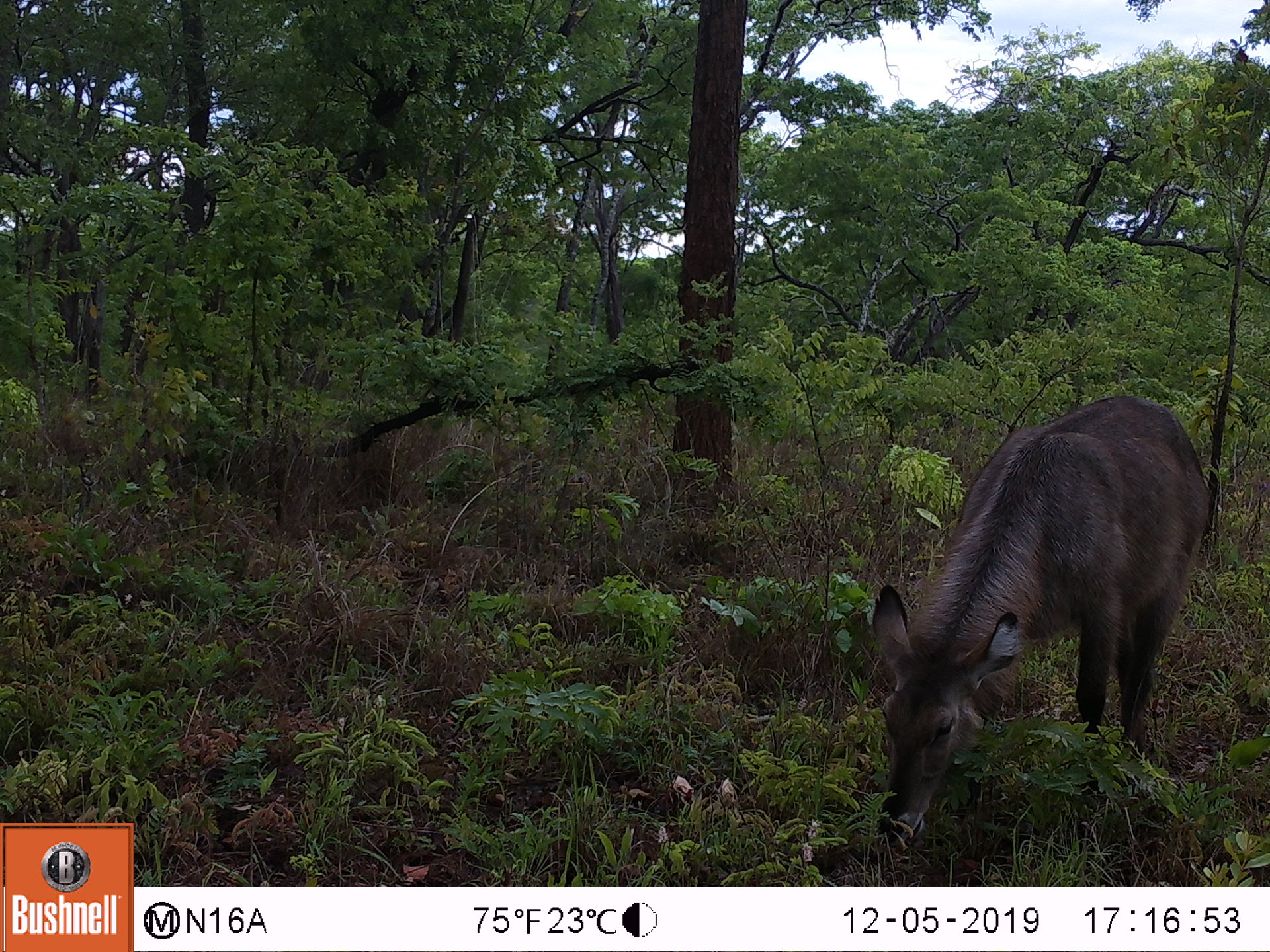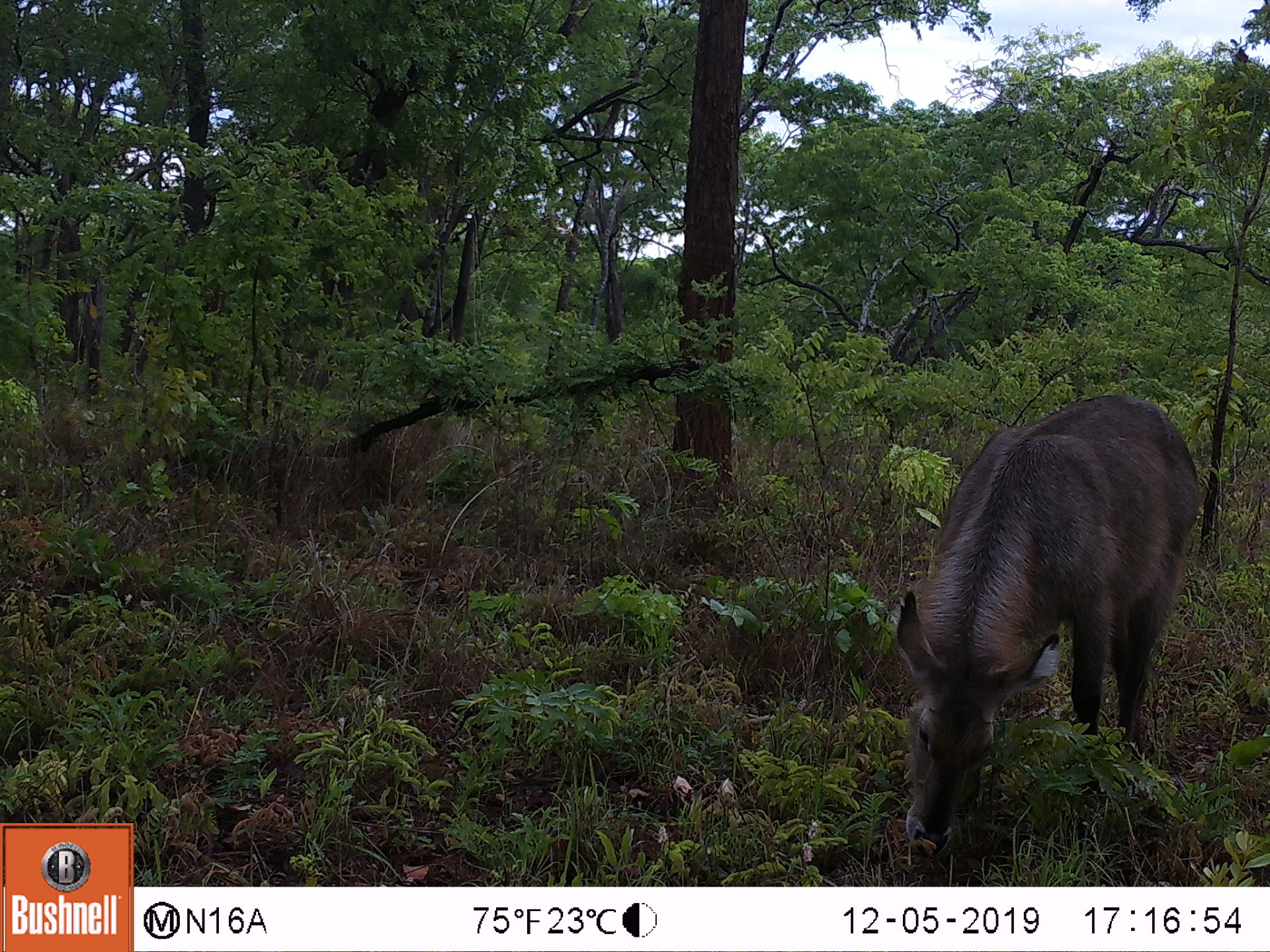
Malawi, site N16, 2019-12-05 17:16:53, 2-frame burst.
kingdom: Animalia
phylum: Chordata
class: Mammalia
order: Artiodactyla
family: Bovidae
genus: Kobus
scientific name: Kobus ellipsiprymnus ellipsiprymnus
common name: common waterbuck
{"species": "common waterbuck (Kobus ellipsiprymnus ellipsiprymnus)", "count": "1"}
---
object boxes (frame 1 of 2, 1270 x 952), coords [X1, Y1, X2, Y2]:
common waterbuck: [861, 382, 1218, 848]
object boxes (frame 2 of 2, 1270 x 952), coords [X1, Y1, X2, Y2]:
common waterbuck: [885, 390, 1206, 845]